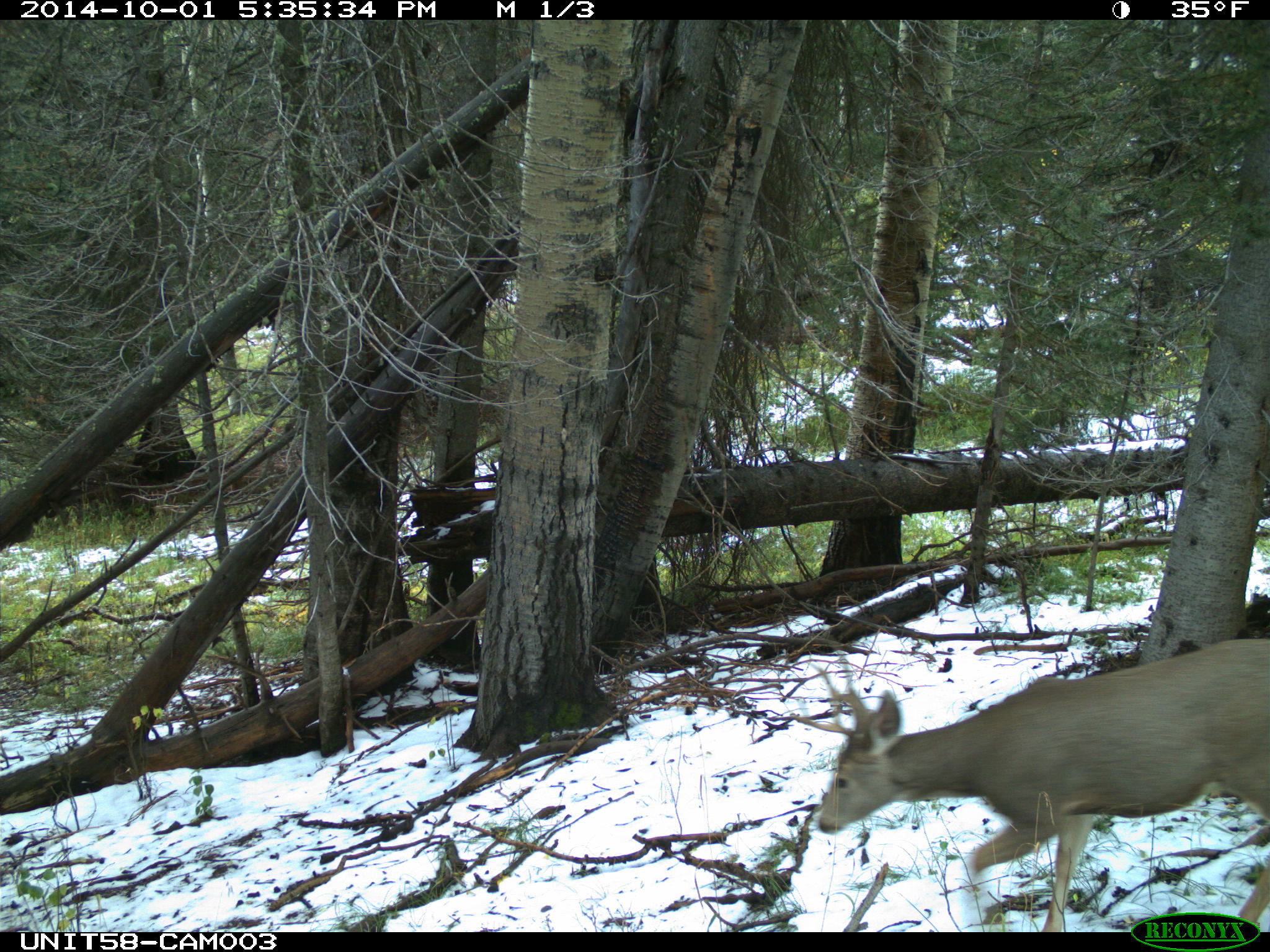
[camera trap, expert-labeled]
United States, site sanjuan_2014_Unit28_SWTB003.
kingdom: Animalia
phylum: Chordata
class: Mammalia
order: Artiodactyla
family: Cervidae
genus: Odocoileus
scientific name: Odocoileus hemionus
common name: mule deer